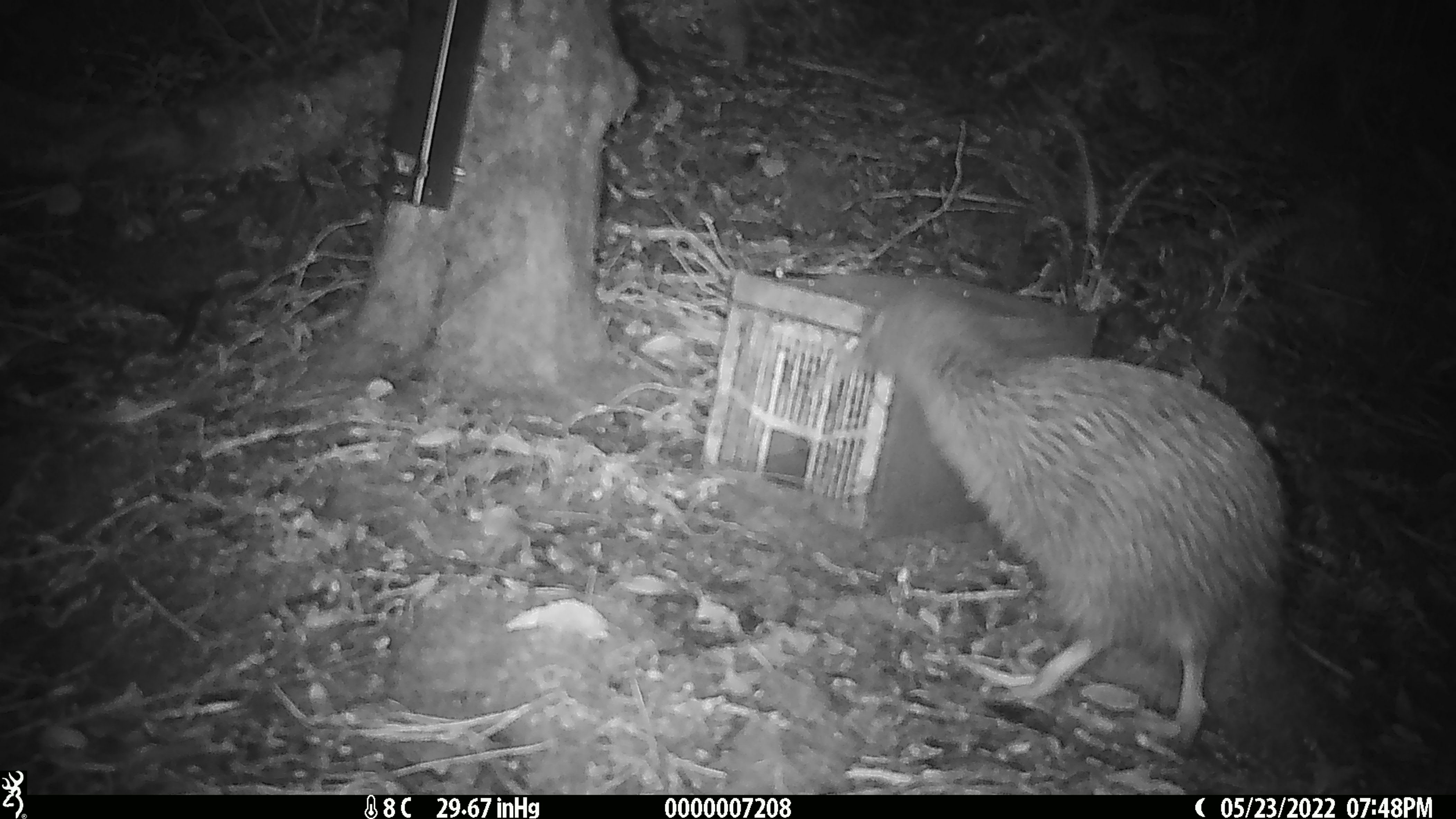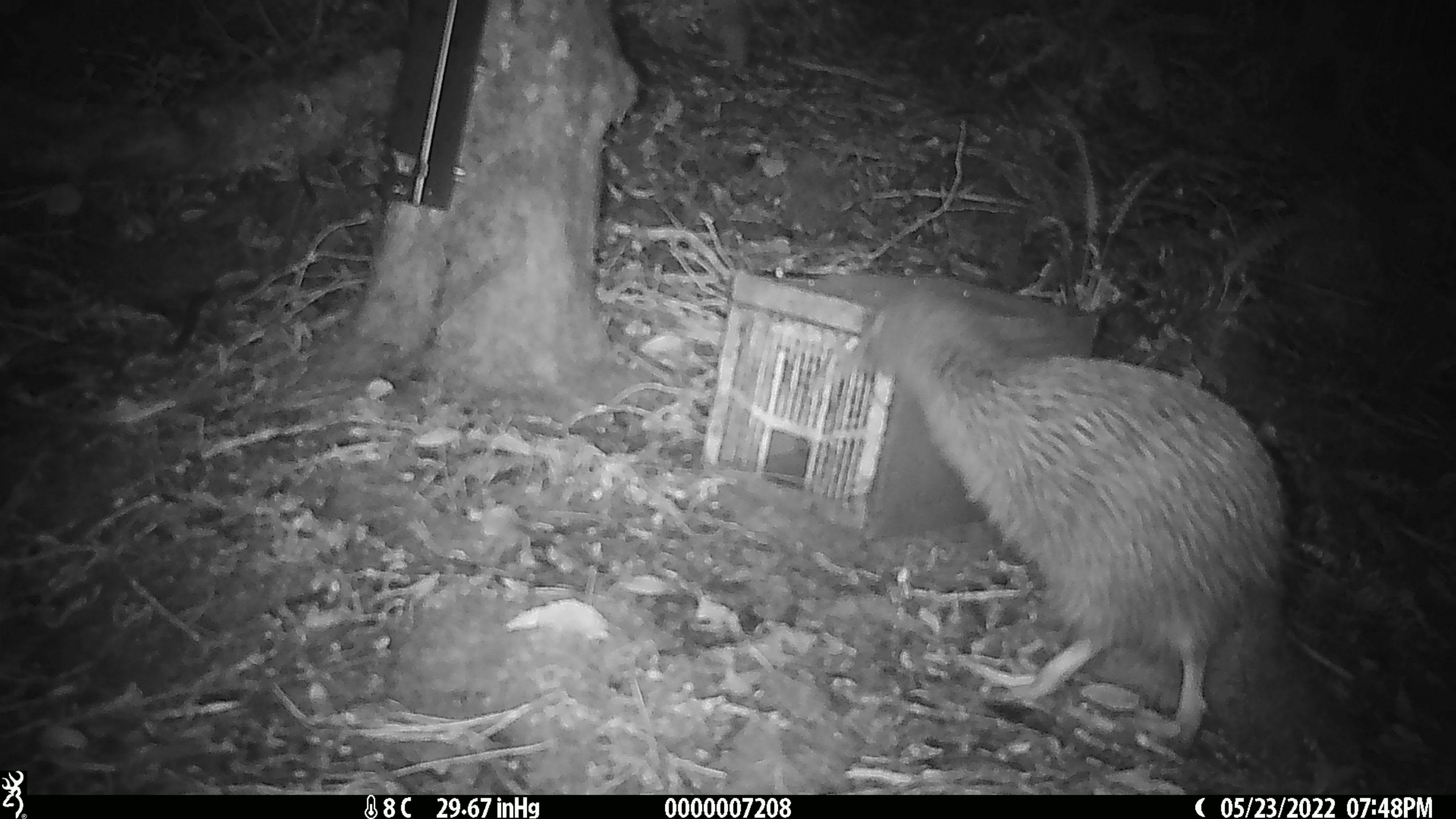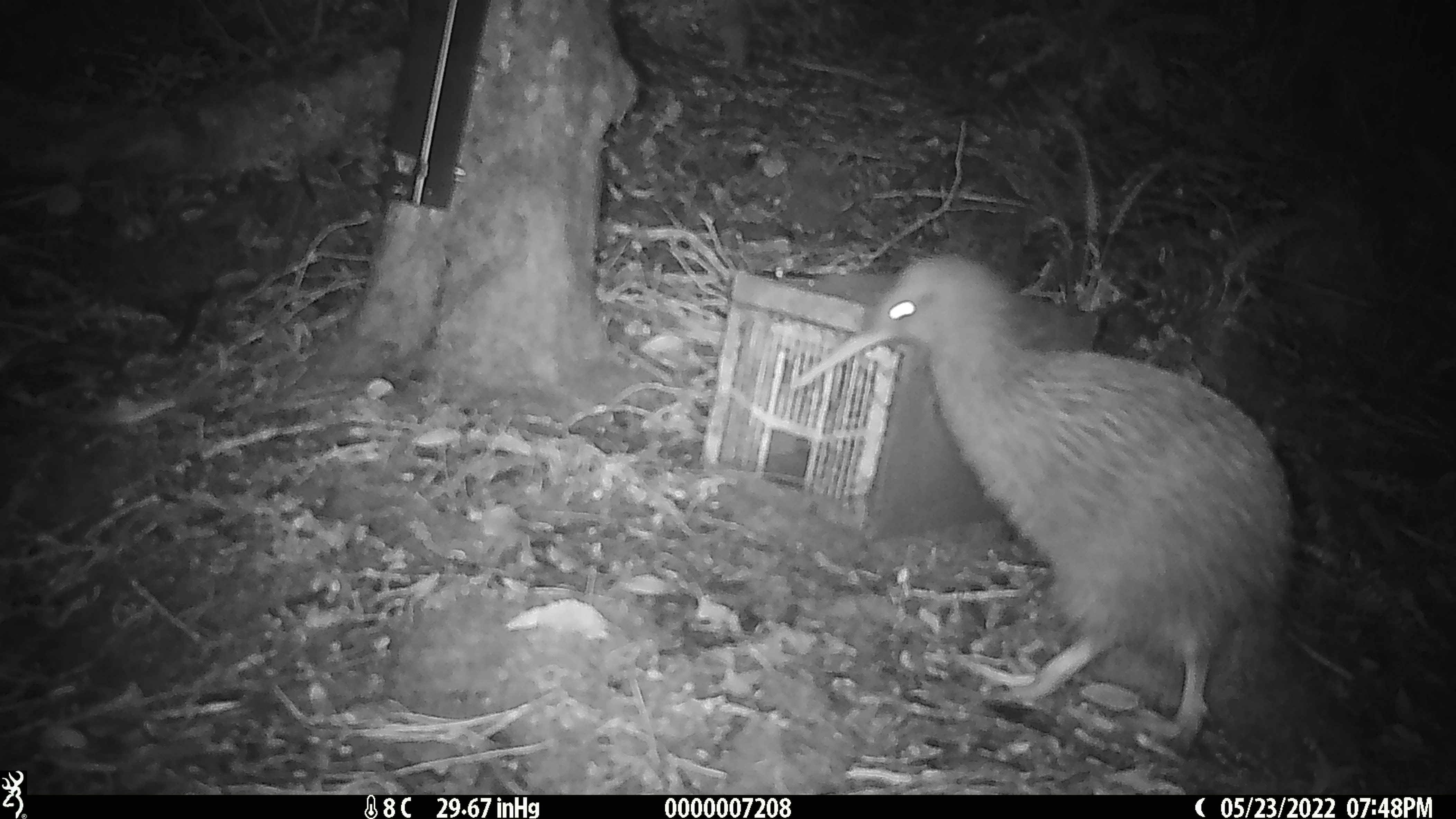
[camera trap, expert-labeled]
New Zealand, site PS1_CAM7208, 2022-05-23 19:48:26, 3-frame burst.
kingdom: Animalia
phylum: Chordata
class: Aves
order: Apterygiformes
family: Apterygidae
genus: Apteryx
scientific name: Apteryx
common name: kiwi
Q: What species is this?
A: Kiwi (Apteryx).